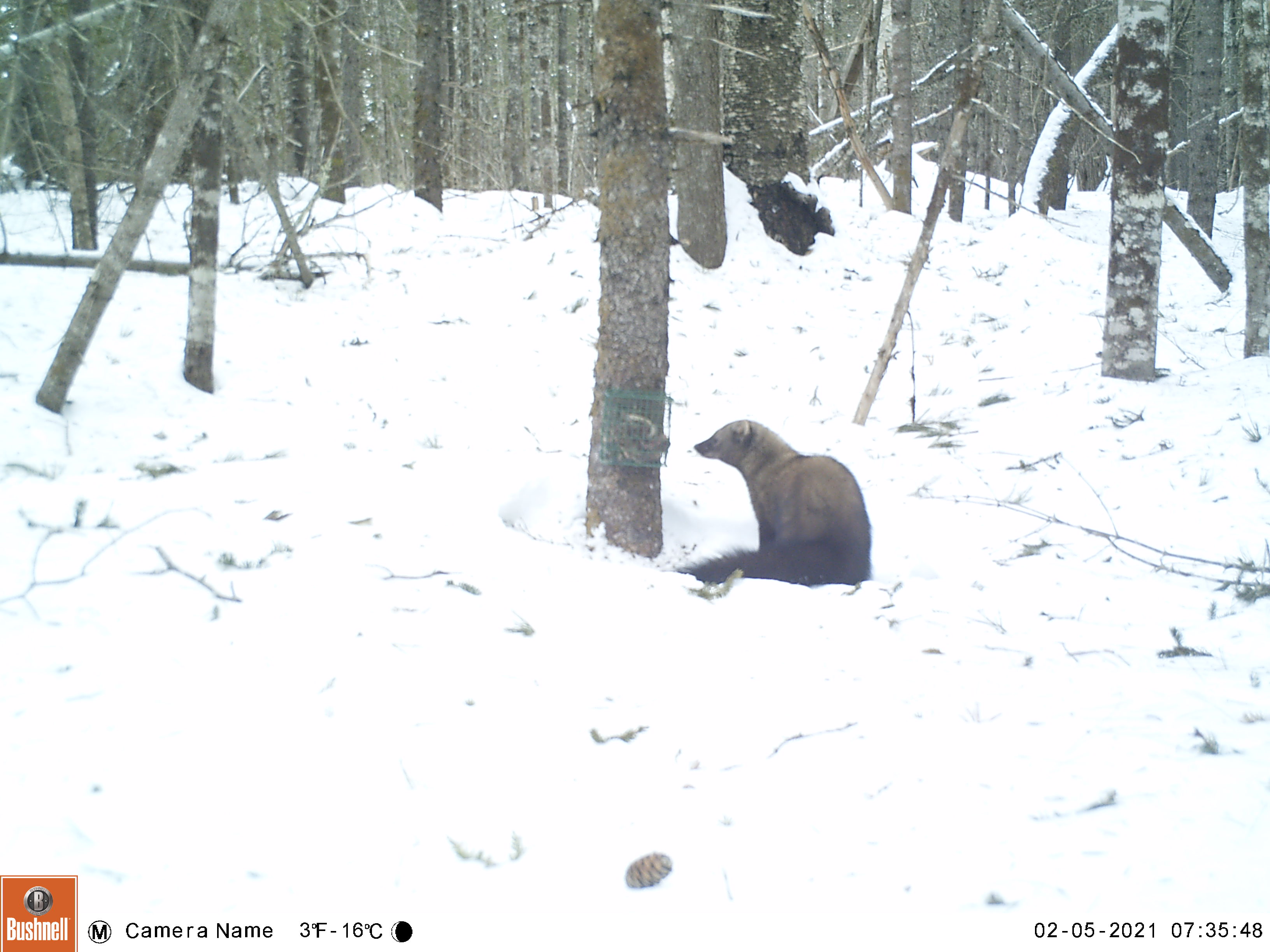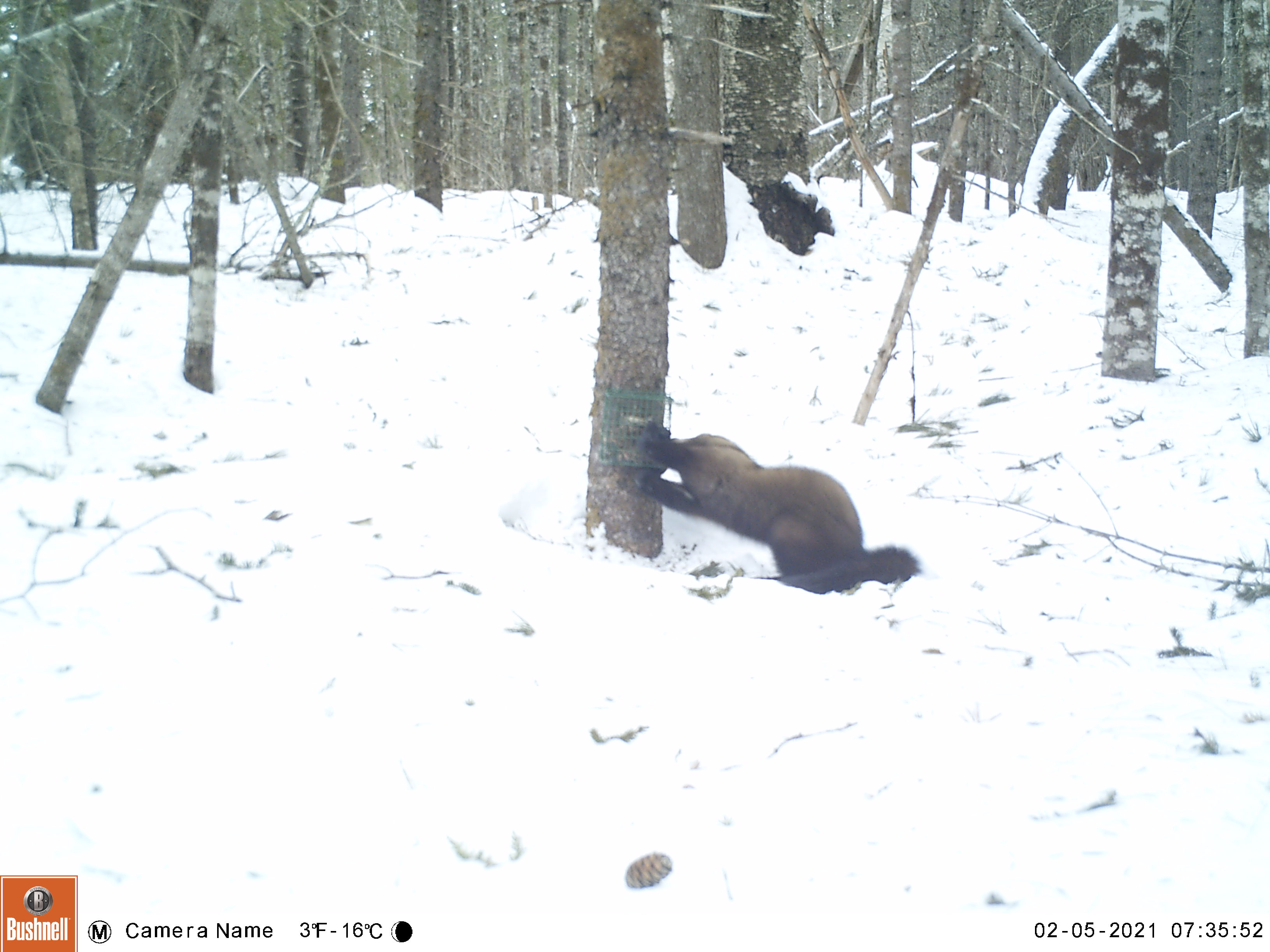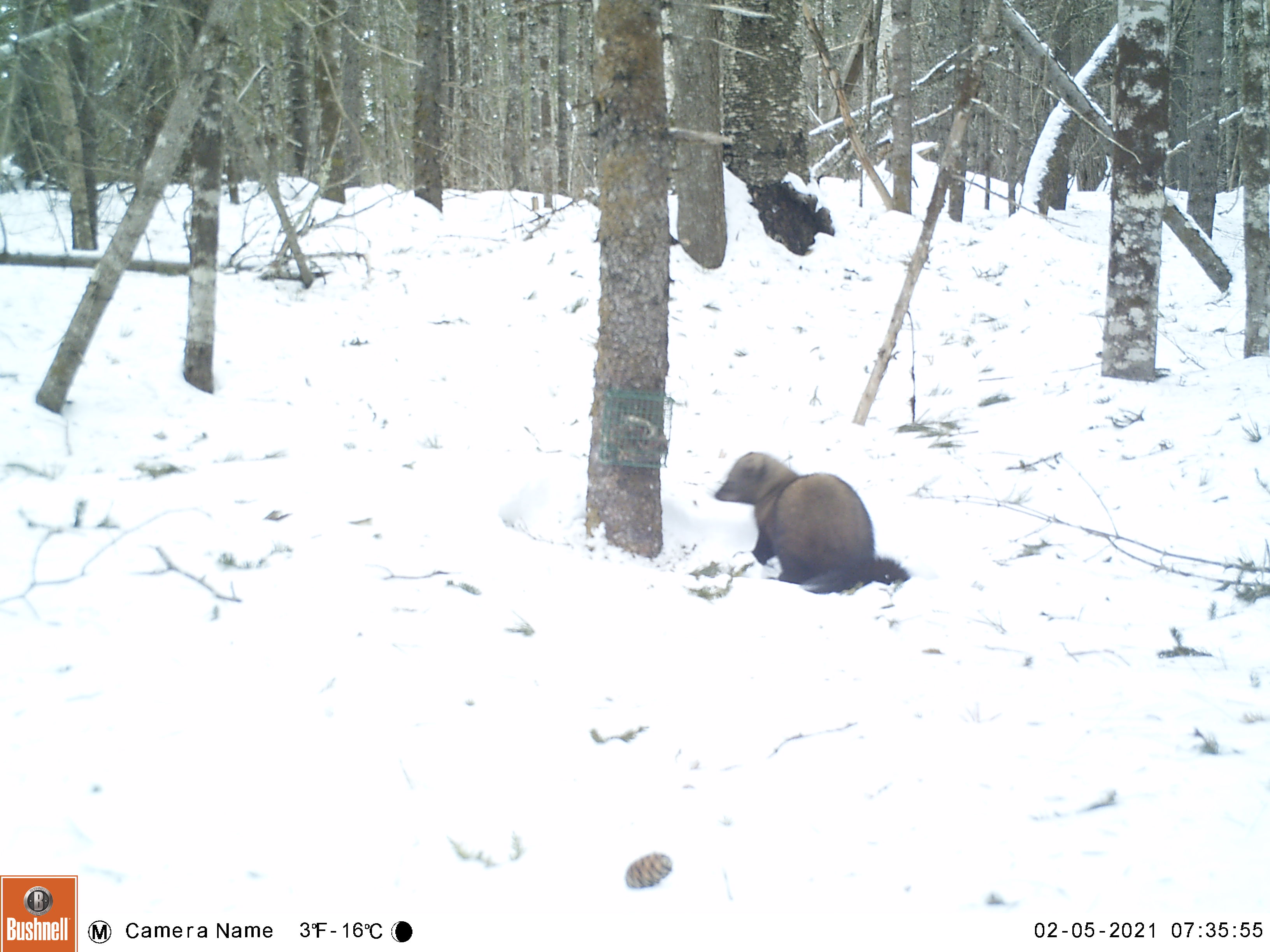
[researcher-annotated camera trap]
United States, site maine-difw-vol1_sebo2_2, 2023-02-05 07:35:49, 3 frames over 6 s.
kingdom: Animalia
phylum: Chordata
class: Mammalia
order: Carnivora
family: Mustelidae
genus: Pekania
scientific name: Pekania pennanti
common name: fisher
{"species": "fisher (Pekania pennanti)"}